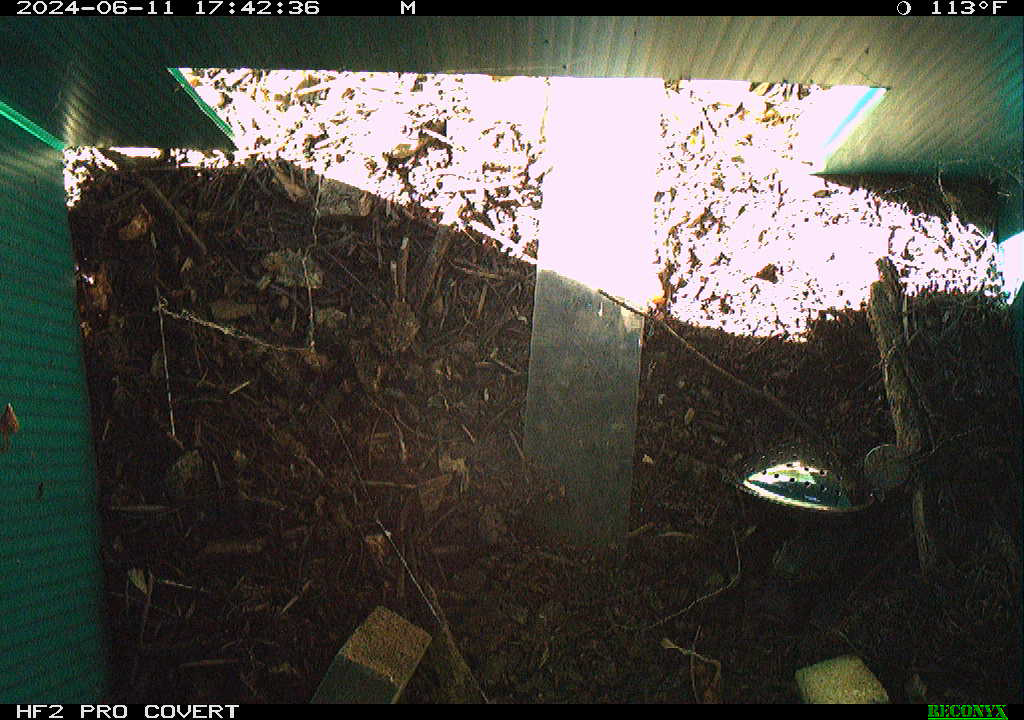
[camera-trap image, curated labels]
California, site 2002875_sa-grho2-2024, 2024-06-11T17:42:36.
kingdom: Animalia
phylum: Chordata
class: Amphibia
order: Anura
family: Hylidae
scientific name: Hylidae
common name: hylids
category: hylidae species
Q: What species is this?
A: Hylidae species (hylids) (Hylidae).